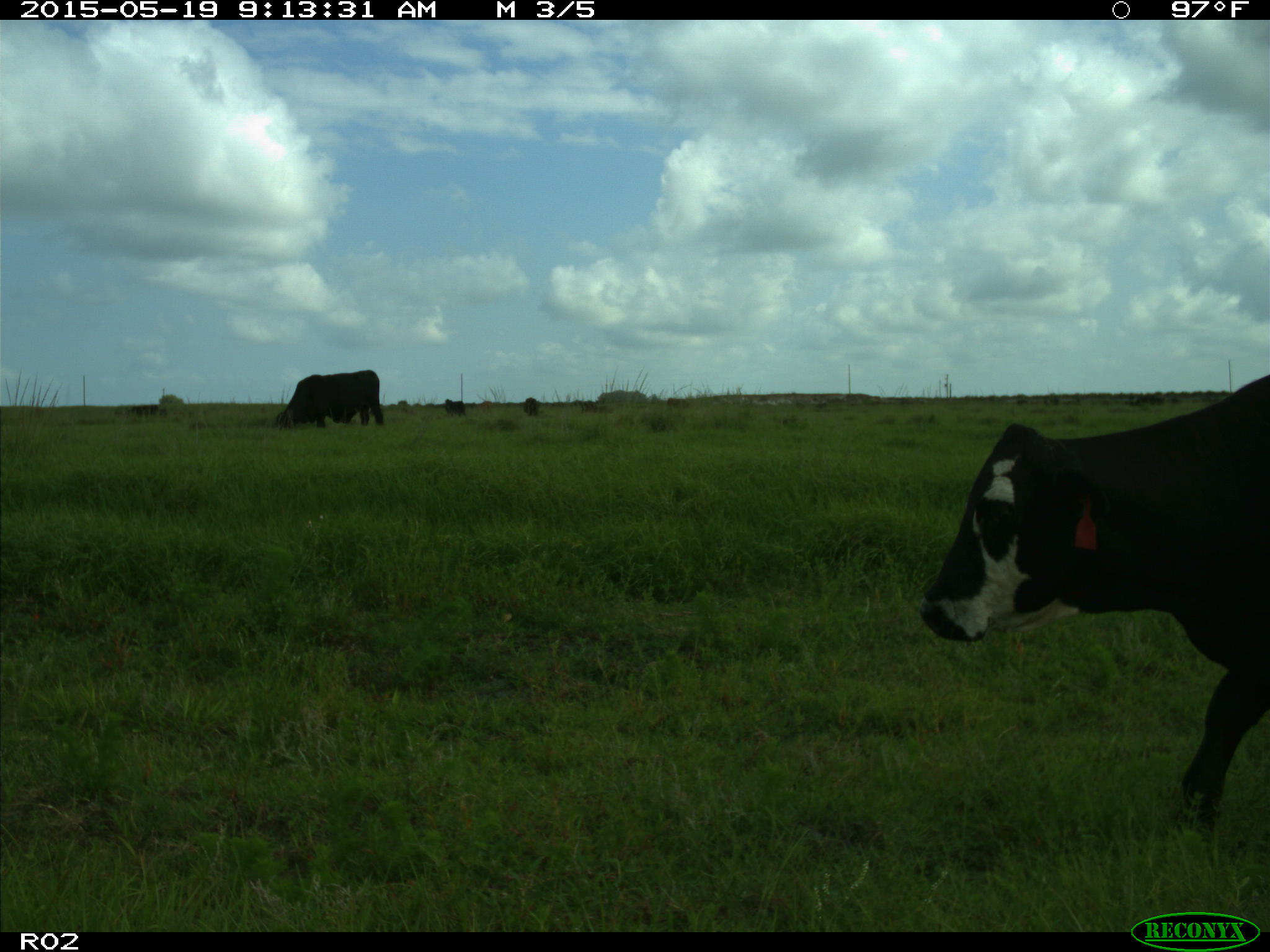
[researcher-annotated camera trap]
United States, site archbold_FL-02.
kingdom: Animalia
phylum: Chordata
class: Mammalia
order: Artiodactyla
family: Bovidae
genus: Bos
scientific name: Bos taurus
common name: domestic cow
Bos taurus (domestic cow).